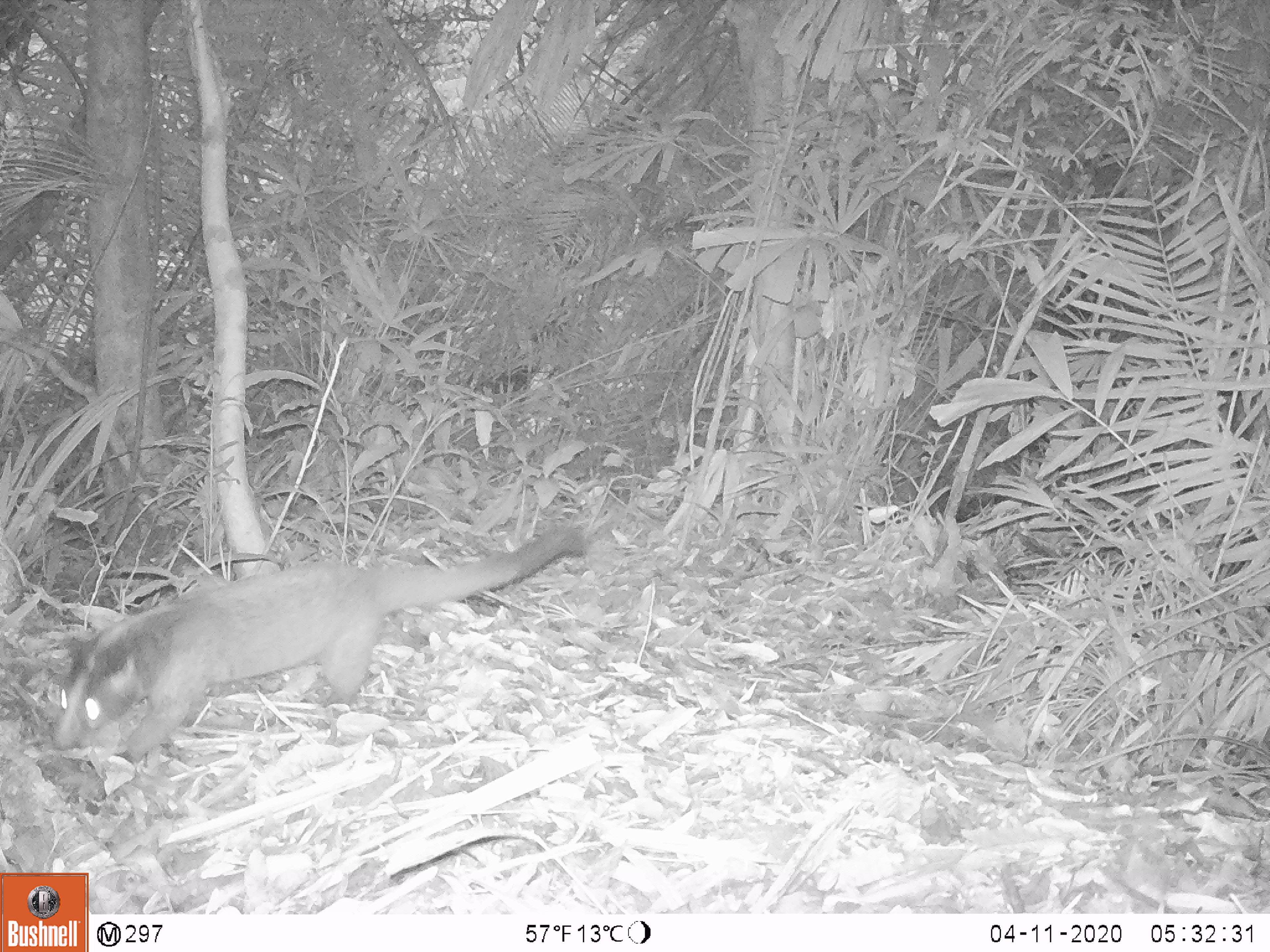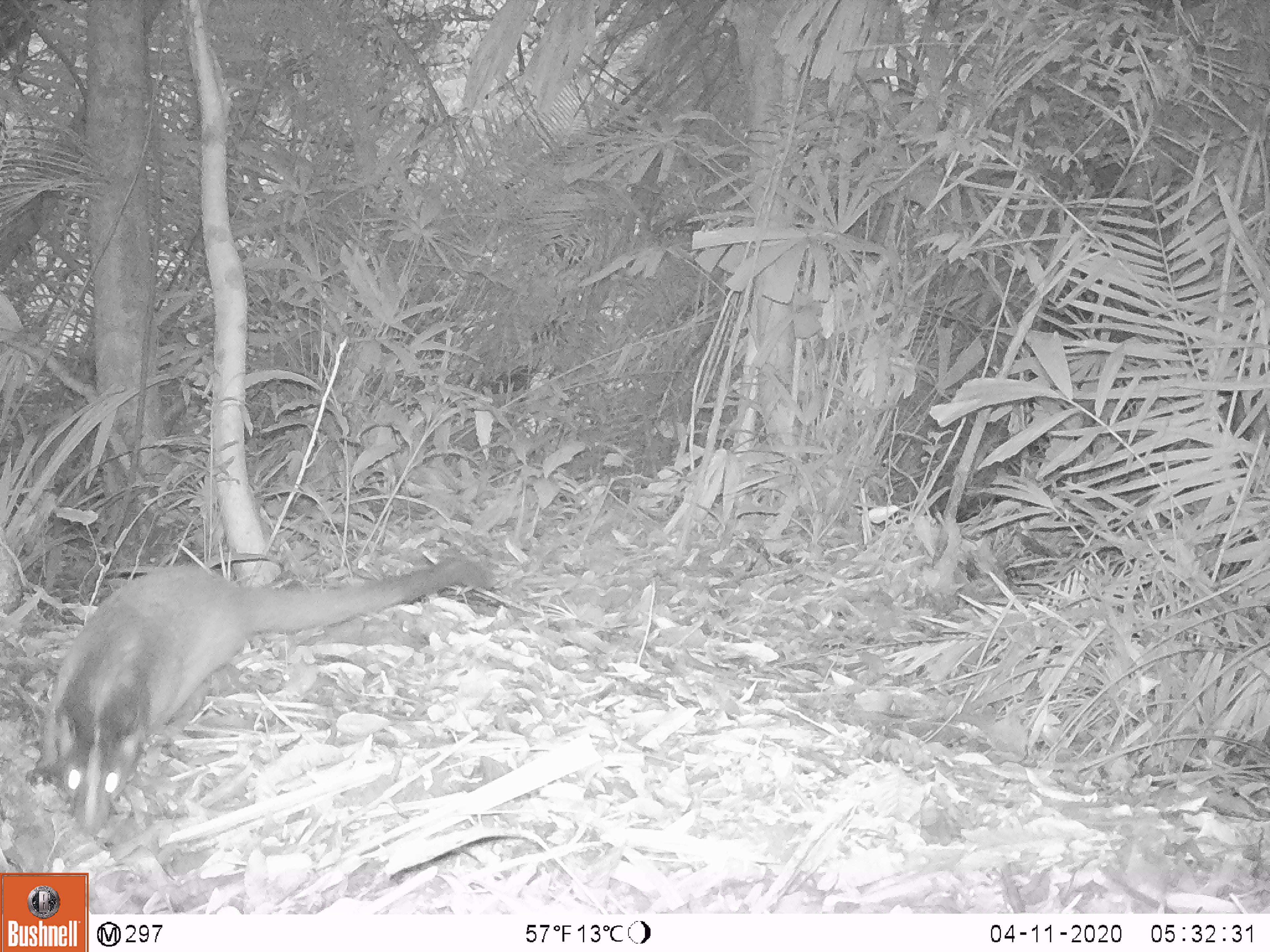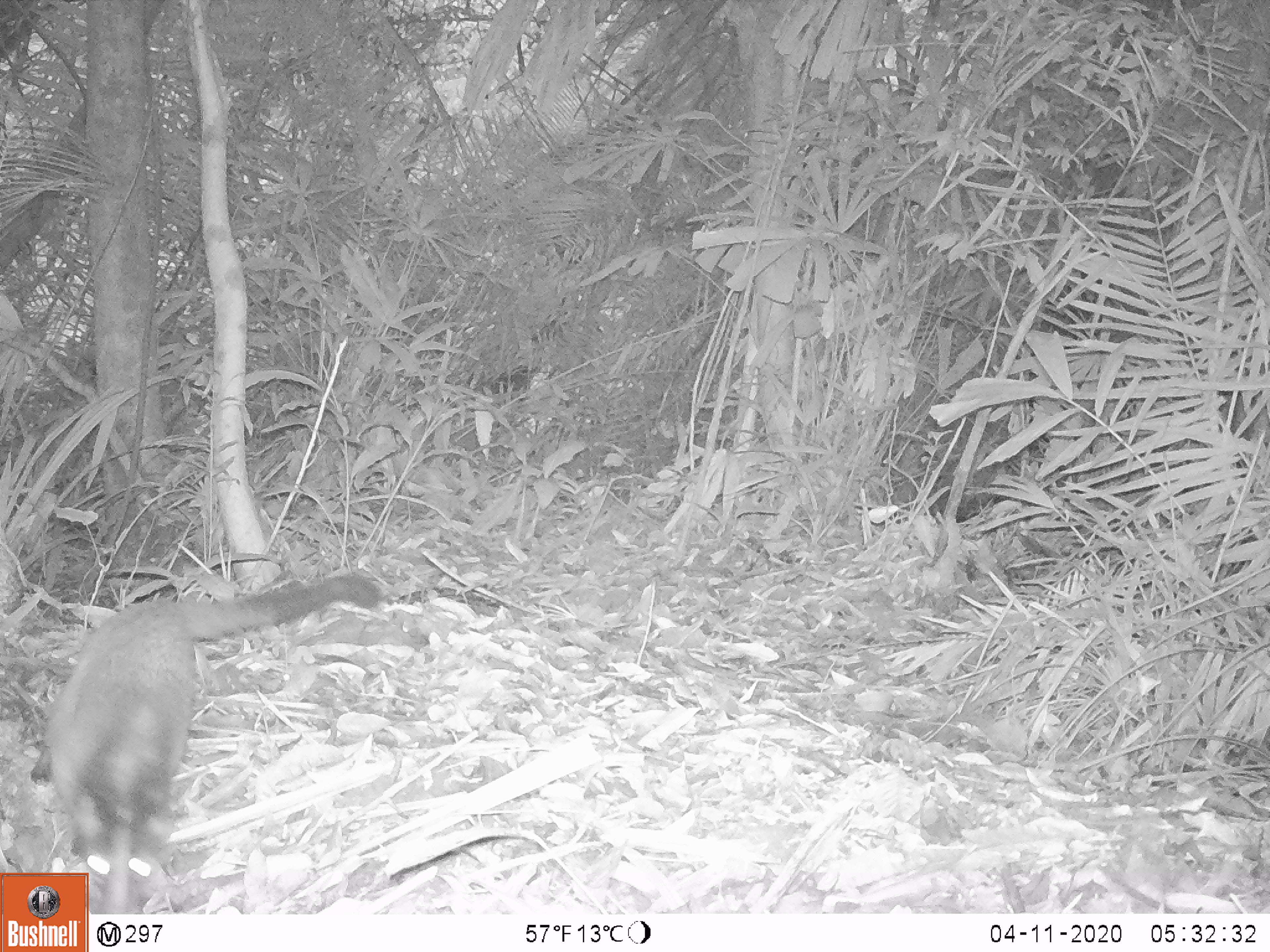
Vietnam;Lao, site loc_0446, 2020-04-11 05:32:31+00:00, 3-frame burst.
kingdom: Animalia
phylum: Chordata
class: Mammalia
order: Carnivora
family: Viverridae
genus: Paguma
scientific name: Paguma larvata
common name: masked palm civet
Masked palm civet (Paguma larvata). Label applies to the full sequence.